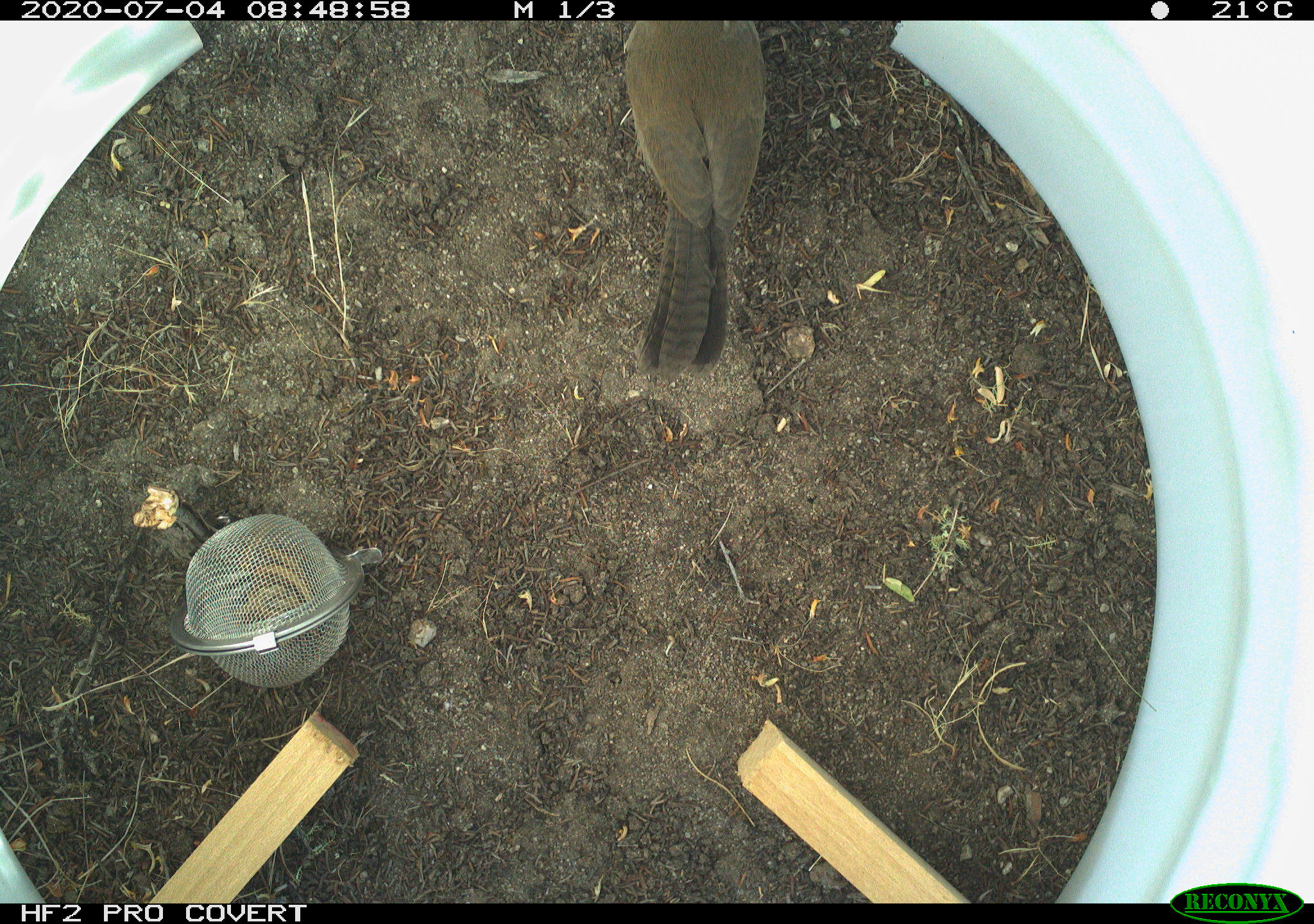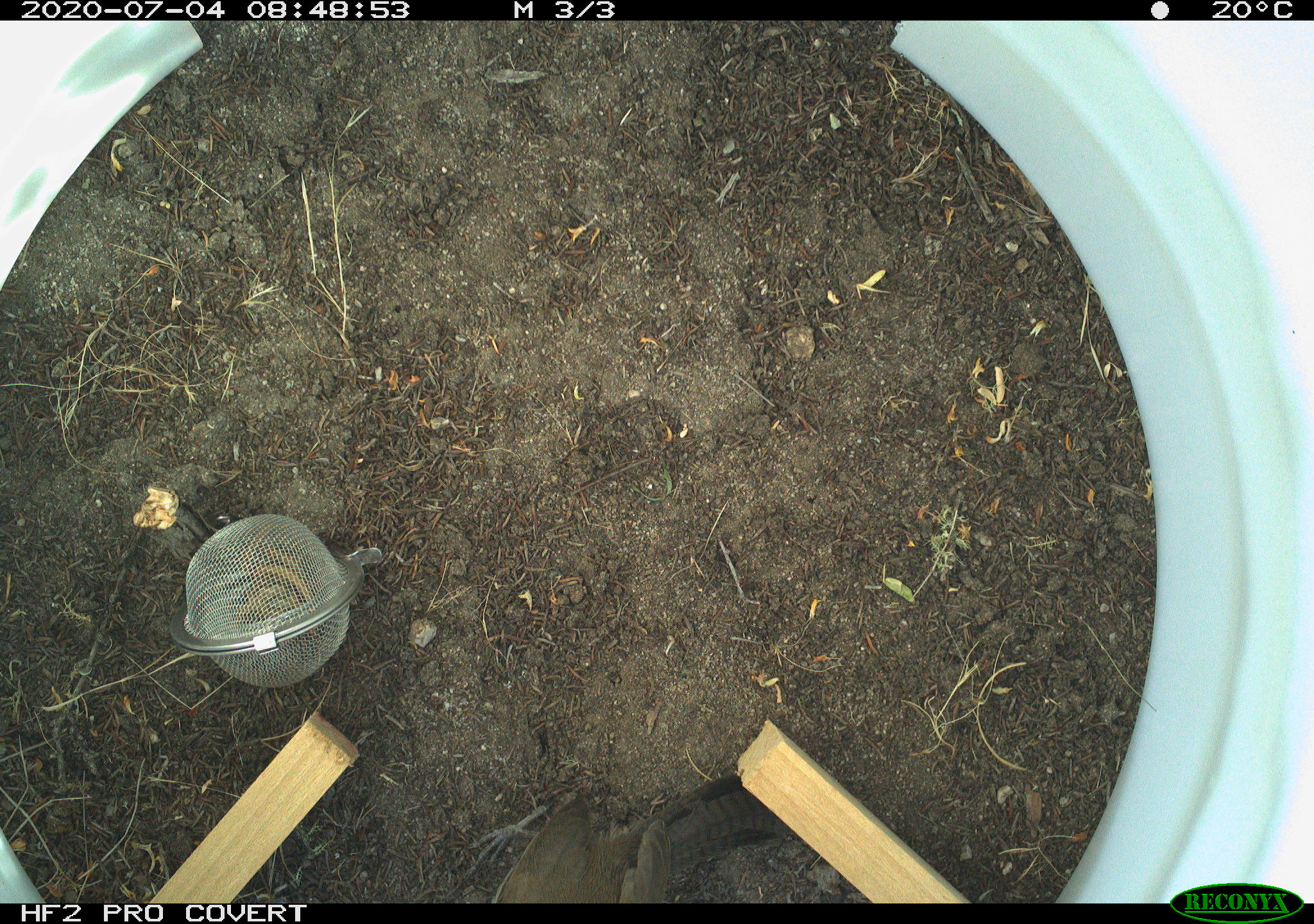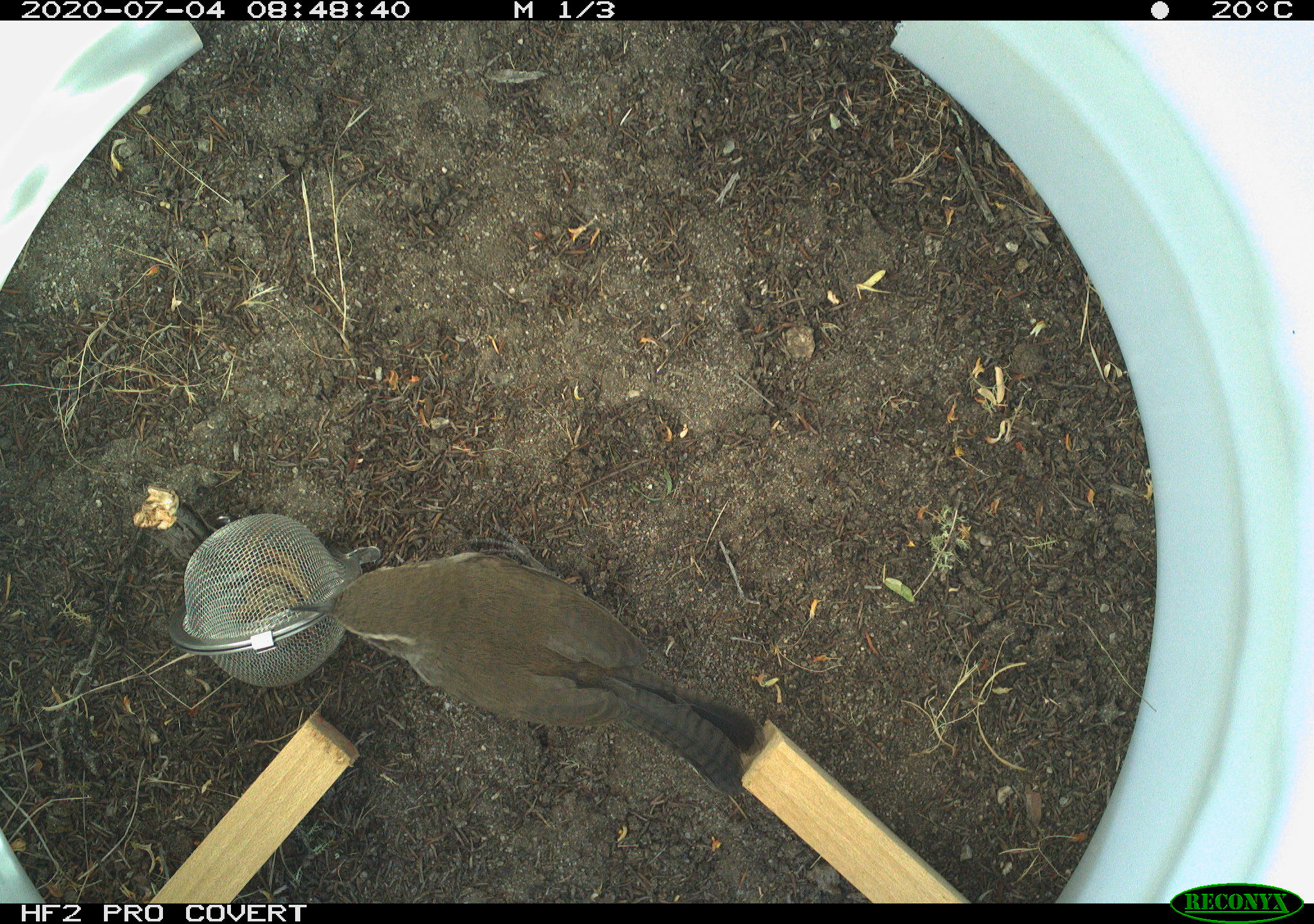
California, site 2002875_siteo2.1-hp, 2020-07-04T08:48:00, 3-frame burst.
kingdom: Animalia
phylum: Chordata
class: Aves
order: Passeriformes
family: Troglodytidae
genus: Thryomanes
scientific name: Thryomanes bewickii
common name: bewick's wren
Bewick's wren (Thryomanes bewickii).